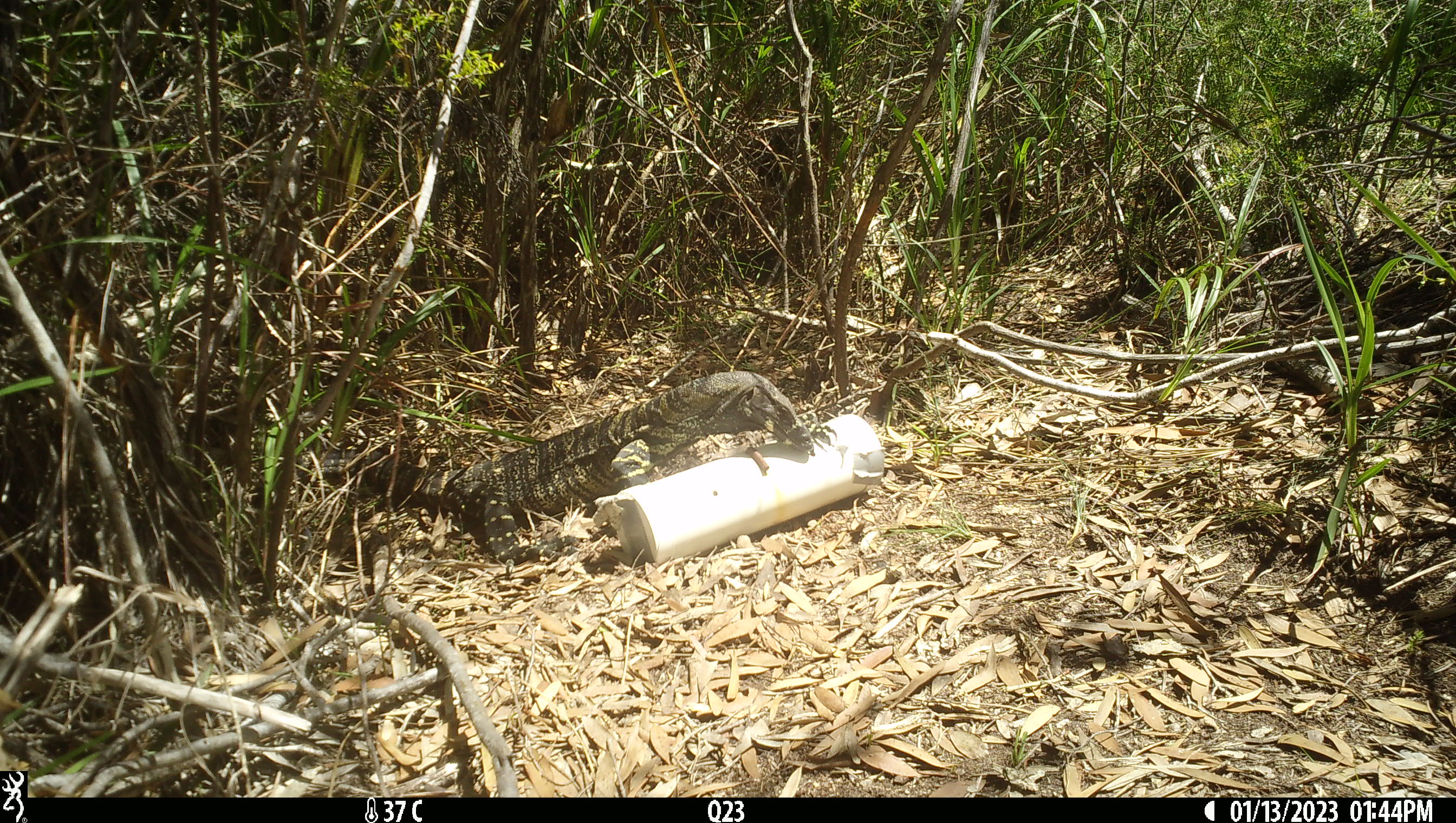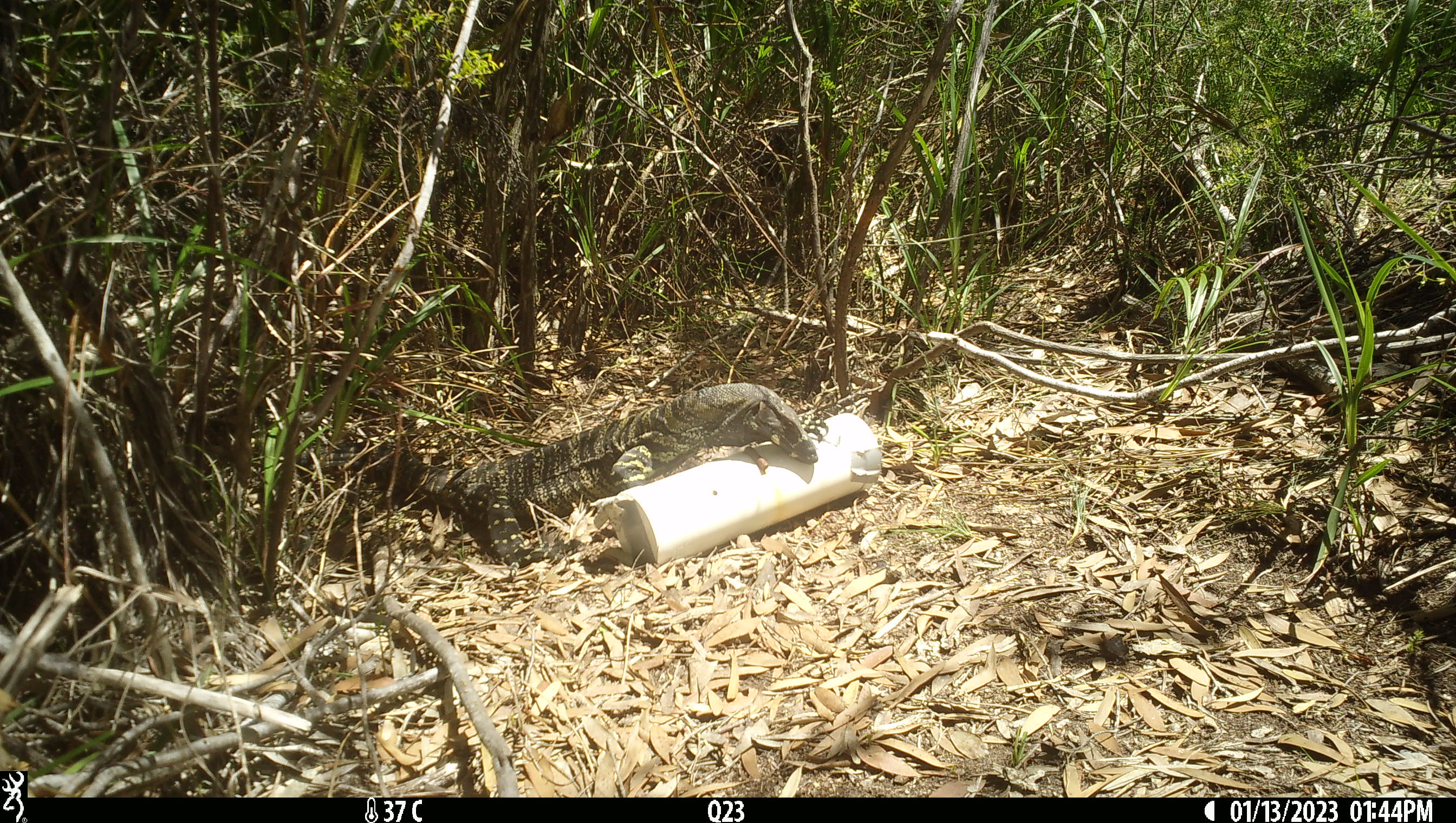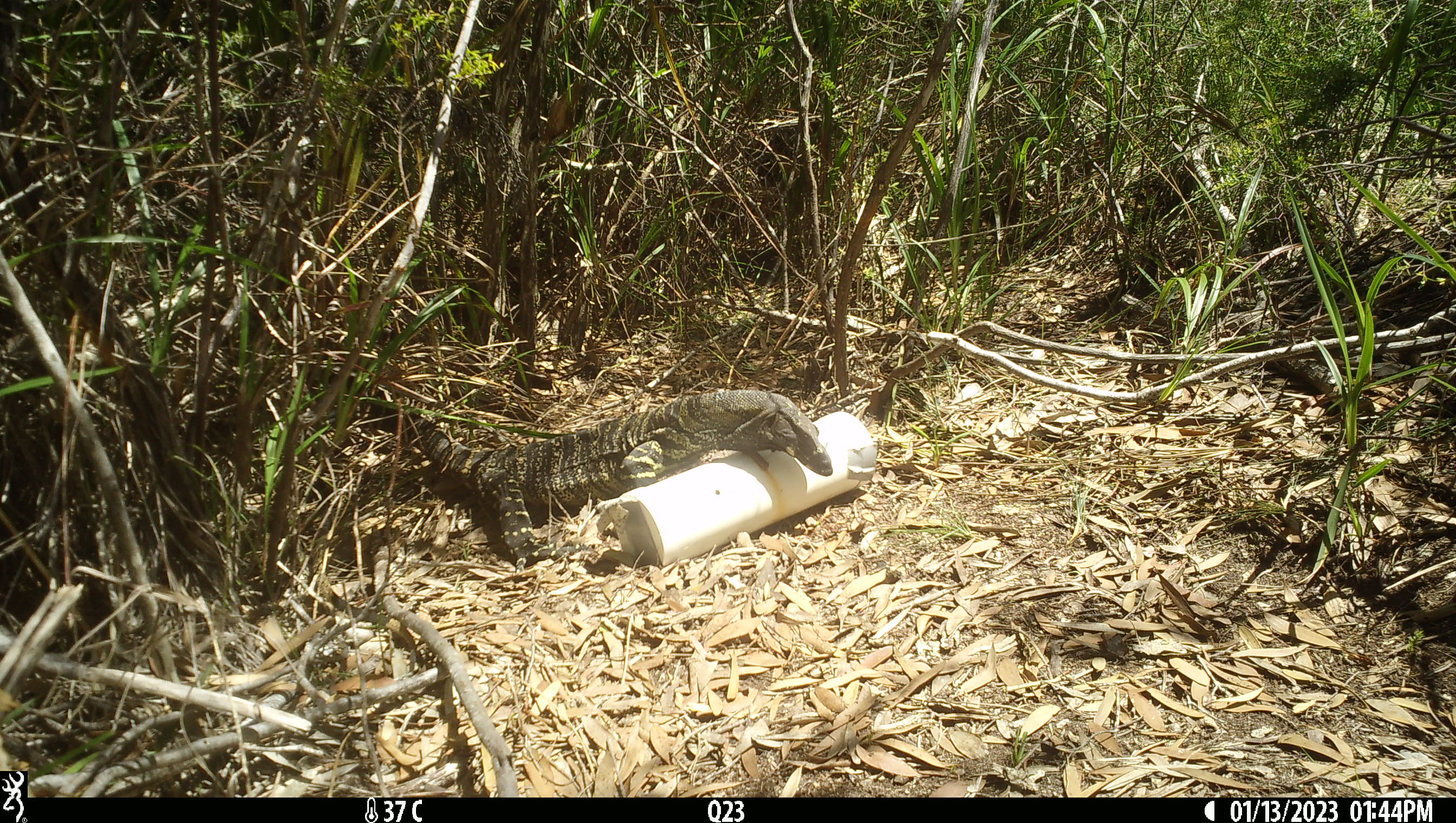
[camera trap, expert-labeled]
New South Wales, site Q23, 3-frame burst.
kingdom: Animalia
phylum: Chordata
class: Reptilia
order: Squamata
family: Varanidae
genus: Varanus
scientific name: Varanus varius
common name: lace monitor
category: goanna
Goanna (lace monitor) (Varanus varius).